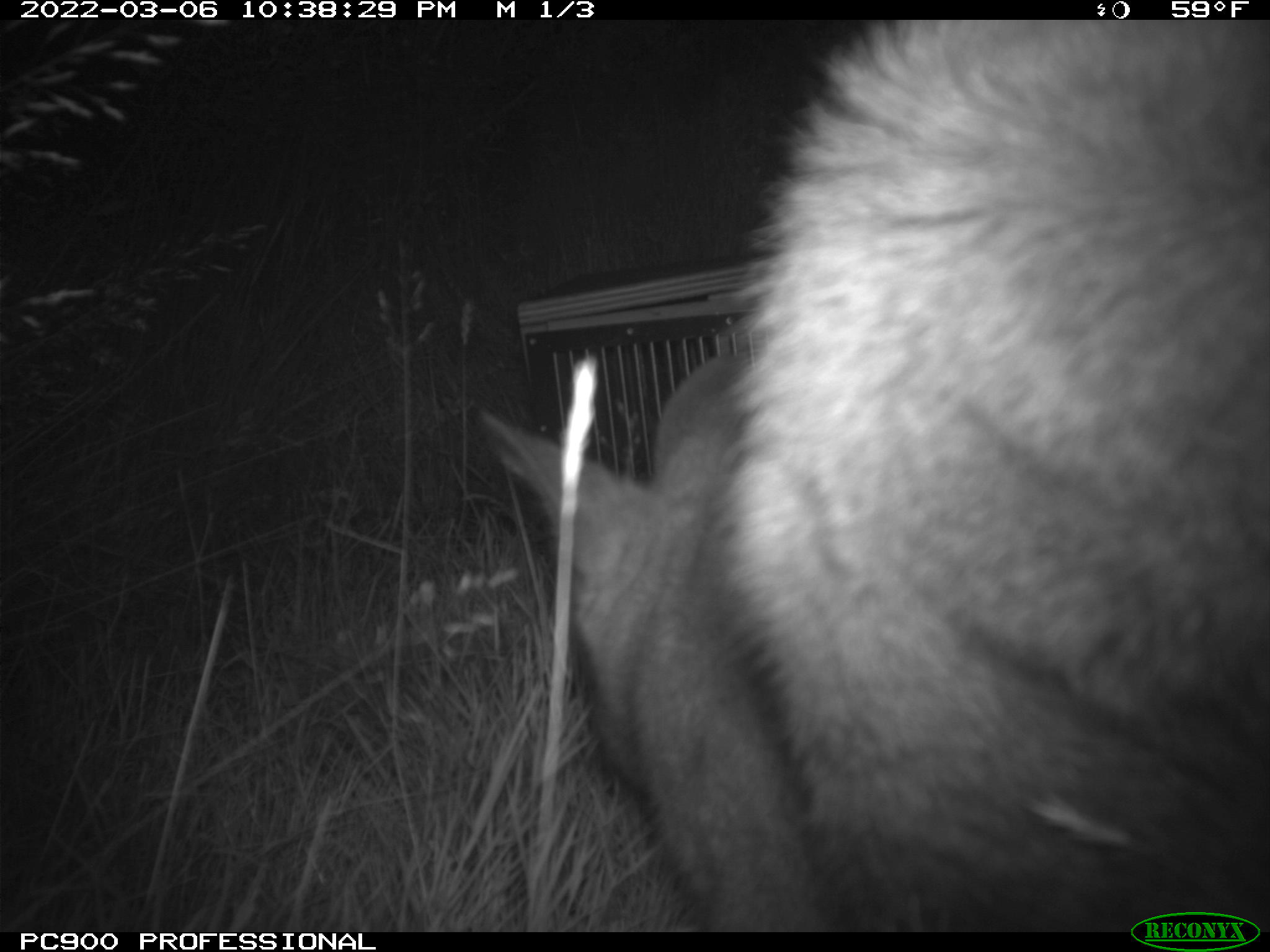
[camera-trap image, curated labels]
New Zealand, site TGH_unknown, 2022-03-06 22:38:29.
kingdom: Animalia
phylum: Chordata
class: Mammalia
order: Diprotodontia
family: Macropodidae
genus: Notamacropus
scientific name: Notamacropus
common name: wallaby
Wallaby (Notamacropus).